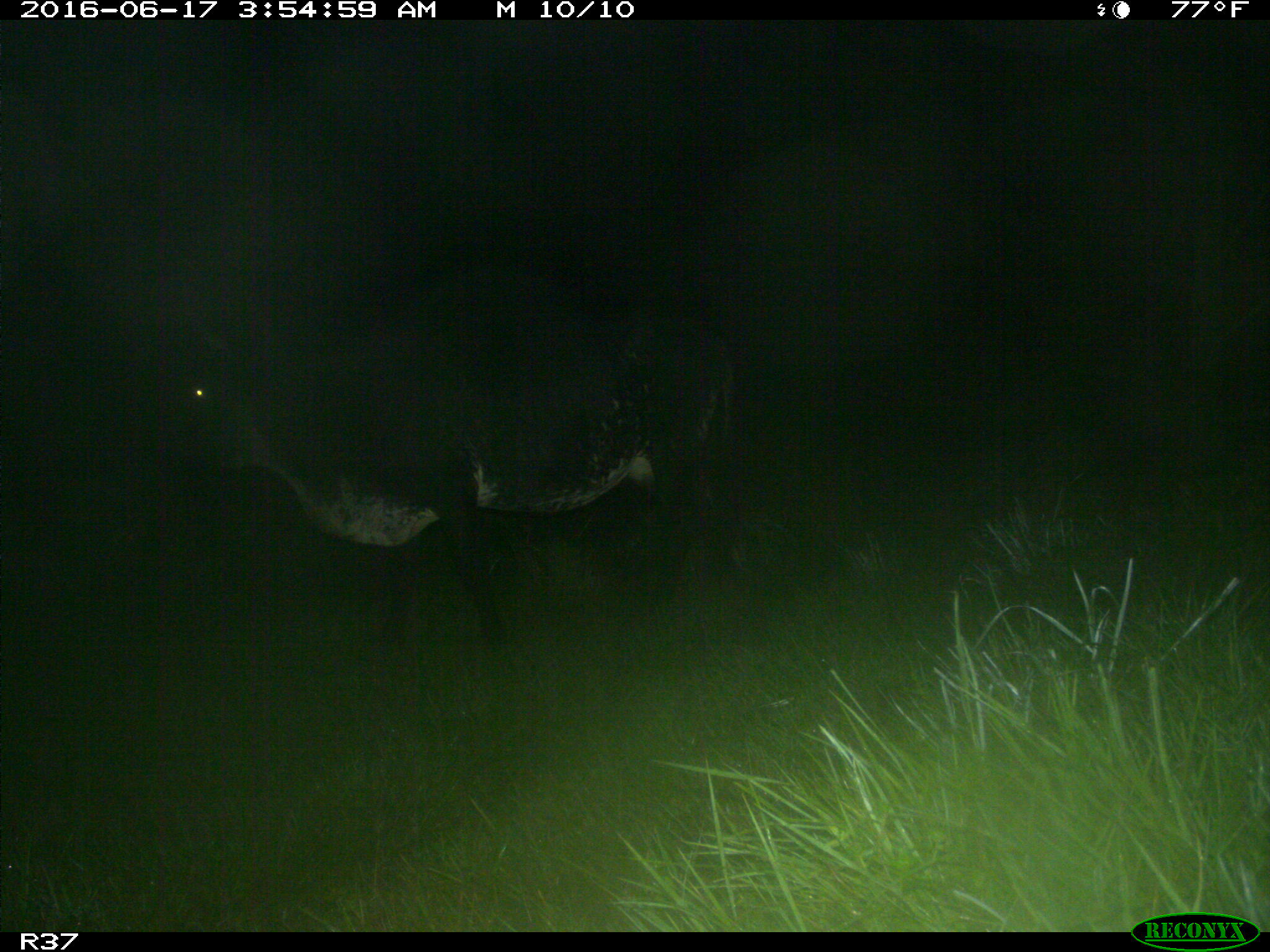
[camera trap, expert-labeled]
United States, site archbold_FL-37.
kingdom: Animalia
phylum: Chordata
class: Mammalia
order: Artiodactyla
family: Bovidae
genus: Bos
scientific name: Bos taurus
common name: domestic cow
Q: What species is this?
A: Bos taurus (domestic cow).